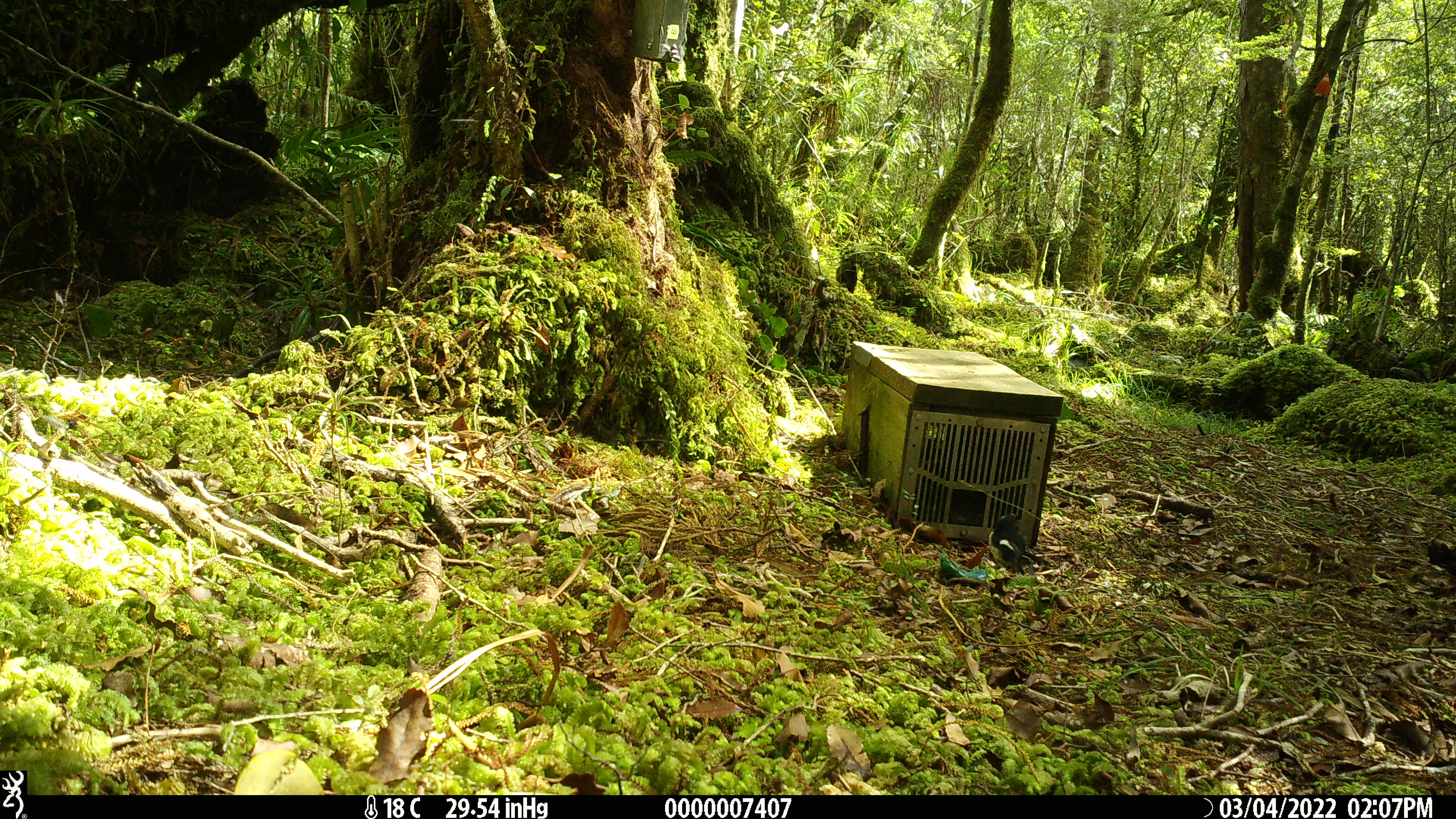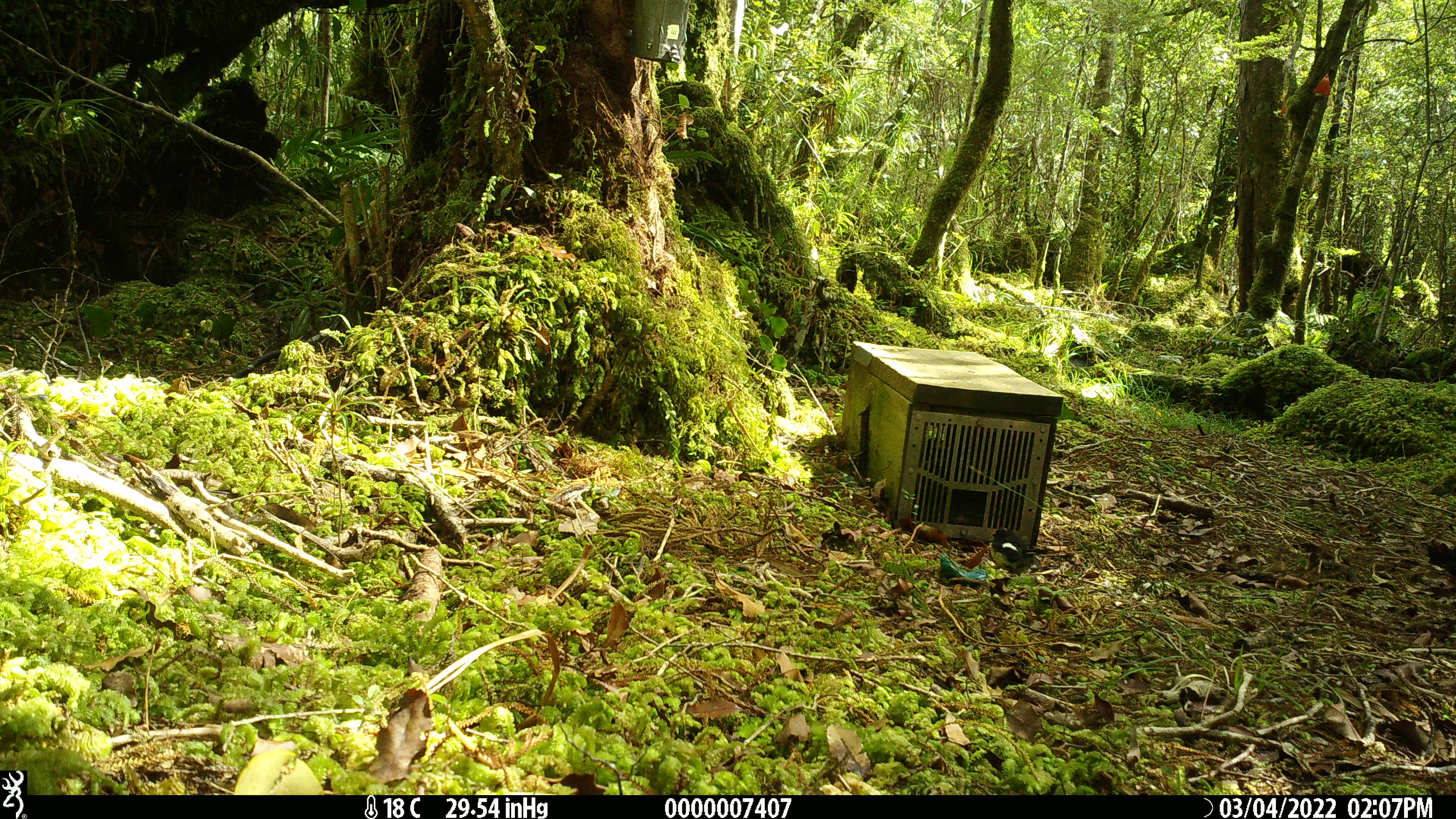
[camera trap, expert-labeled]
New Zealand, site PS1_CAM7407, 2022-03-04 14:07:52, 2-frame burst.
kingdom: Animalia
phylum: Chordata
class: Aves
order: Passeriformes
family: Petroicidae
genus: Petroica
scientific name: Petroica macrocephala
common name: tomtit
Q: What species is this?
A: Tomtit (Petroica macrocephala).